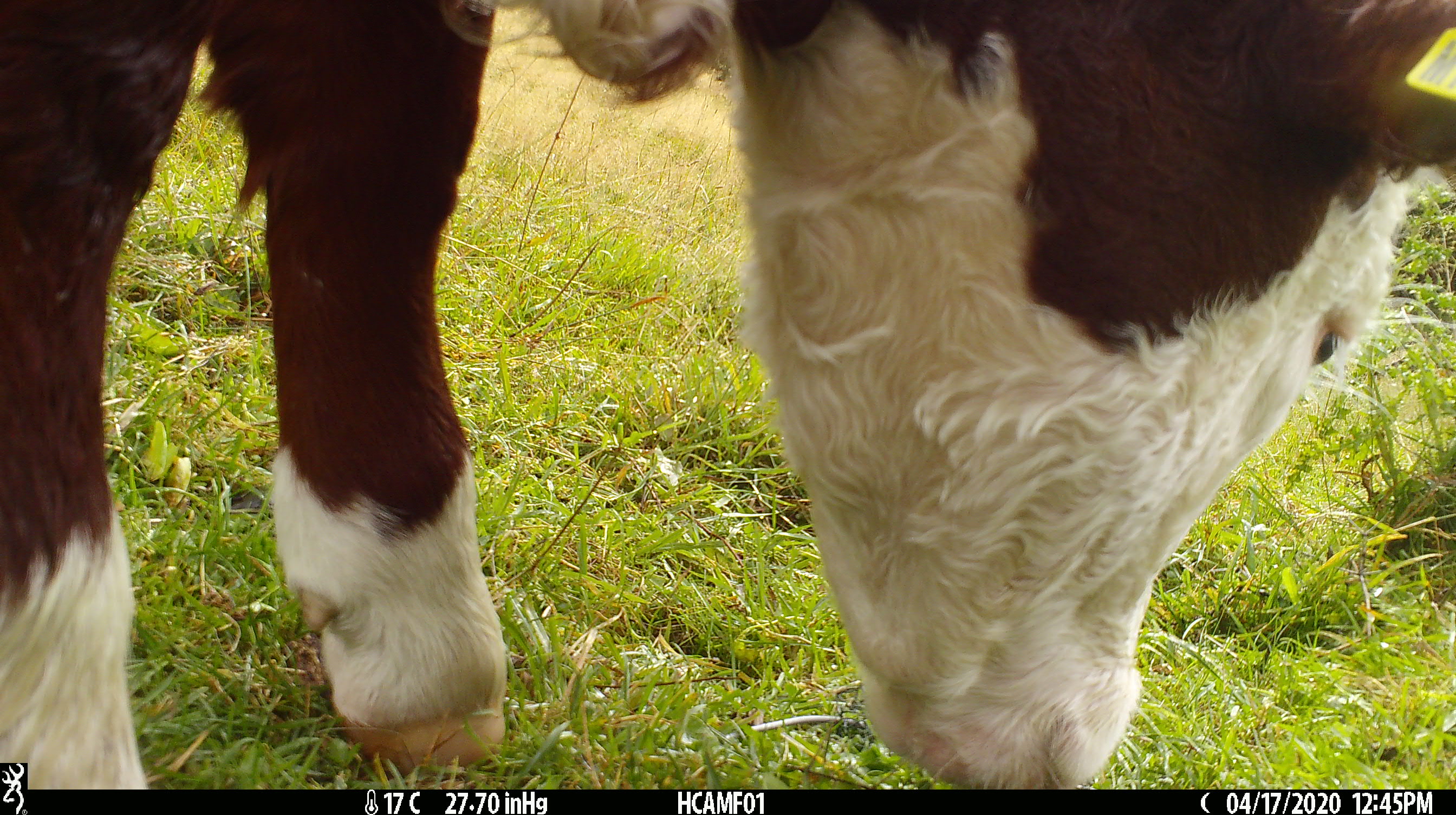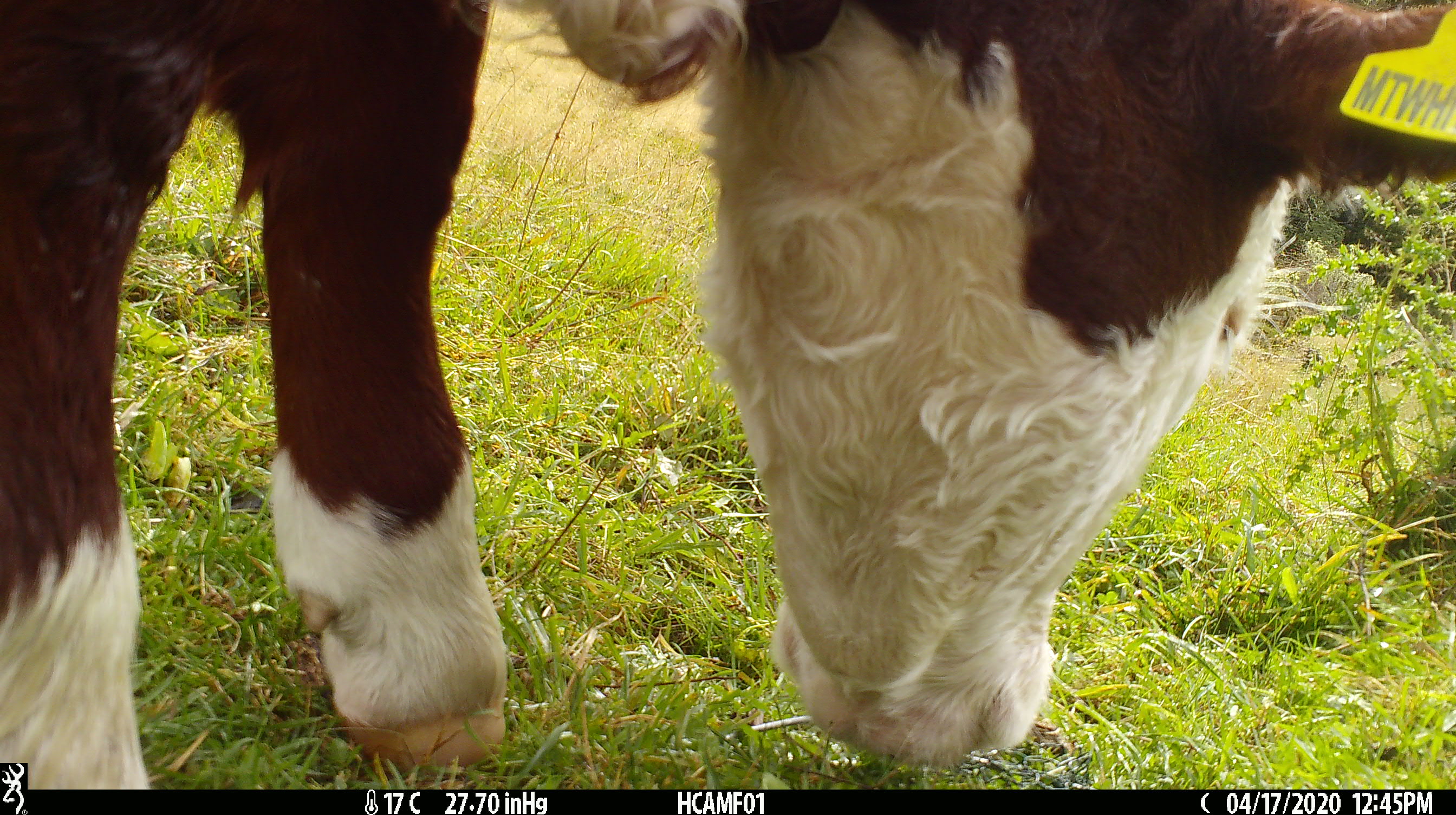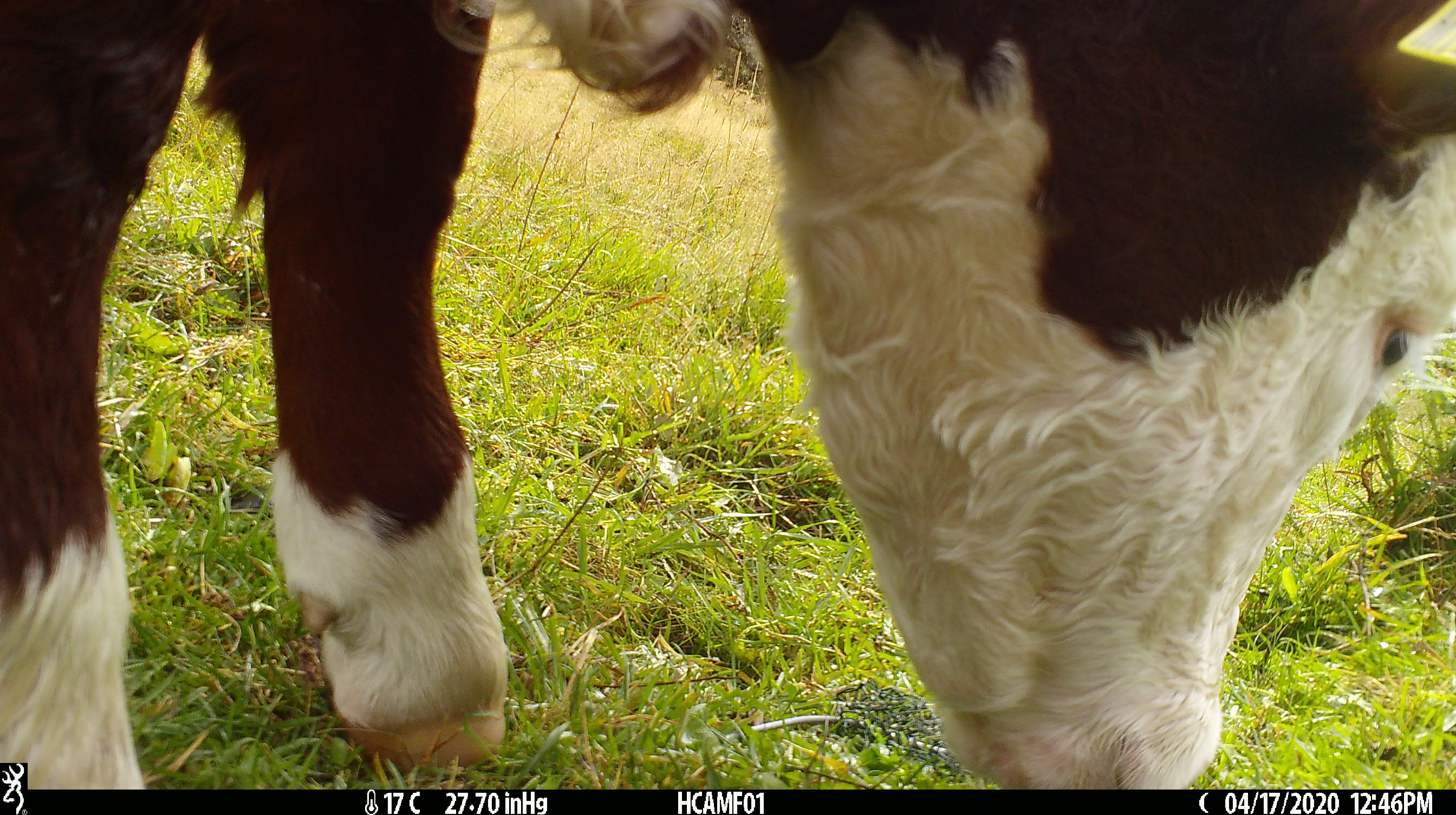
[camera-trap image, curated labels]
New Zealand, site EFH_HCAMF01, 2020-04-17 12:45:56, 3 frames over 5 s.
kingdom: Animalia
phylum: Chordata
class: Mammalia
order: Artiodactyla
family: Bovidae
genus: Bos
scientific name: Bos taurus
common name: domestic cow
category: cow